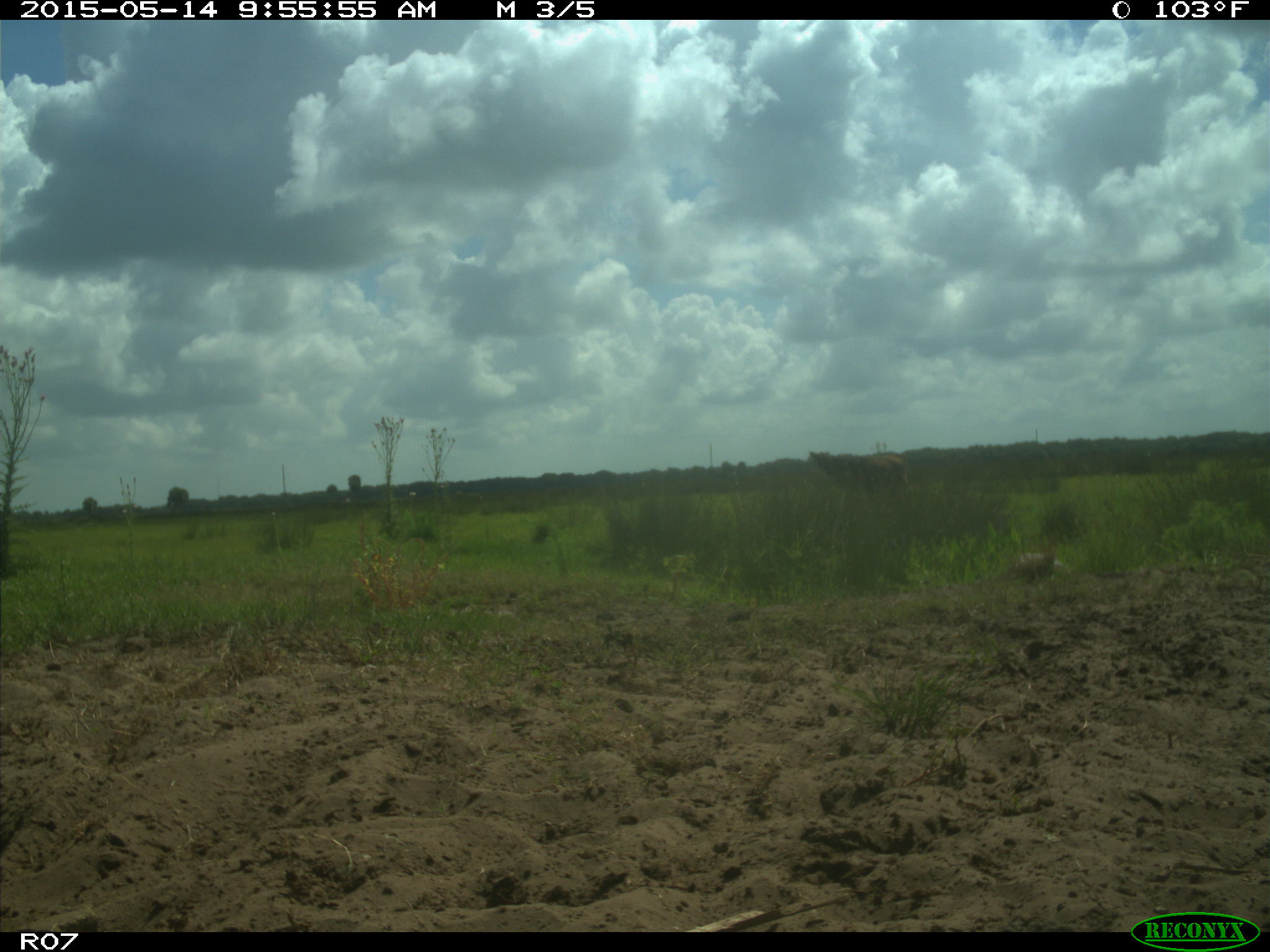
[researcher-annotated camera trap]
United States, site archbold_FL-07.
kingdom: Animalia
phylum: Chordata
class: Mammalia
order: Artiodactyla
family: Bovidae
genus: Bos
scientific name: Bos taurus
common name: domestic cow